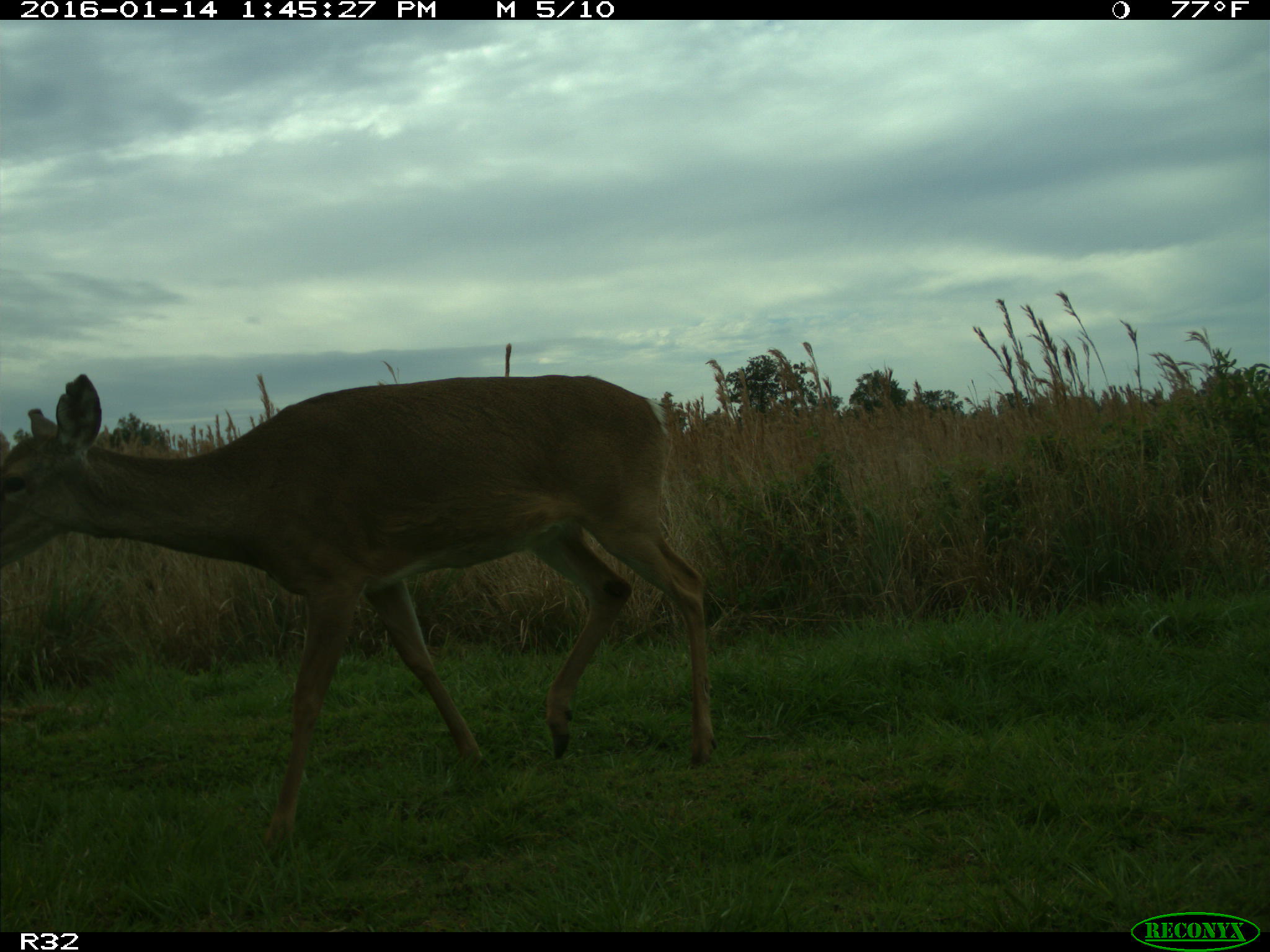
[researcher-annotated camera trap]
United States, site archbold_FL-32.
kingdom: Animalia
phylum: Chordata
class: Mammalia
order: Artiodactyla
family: Cervidae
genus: Odocoileus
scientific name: Odocoileus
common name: deer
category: unidentified deer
Unidentified deer (deer) (Odocoileus).